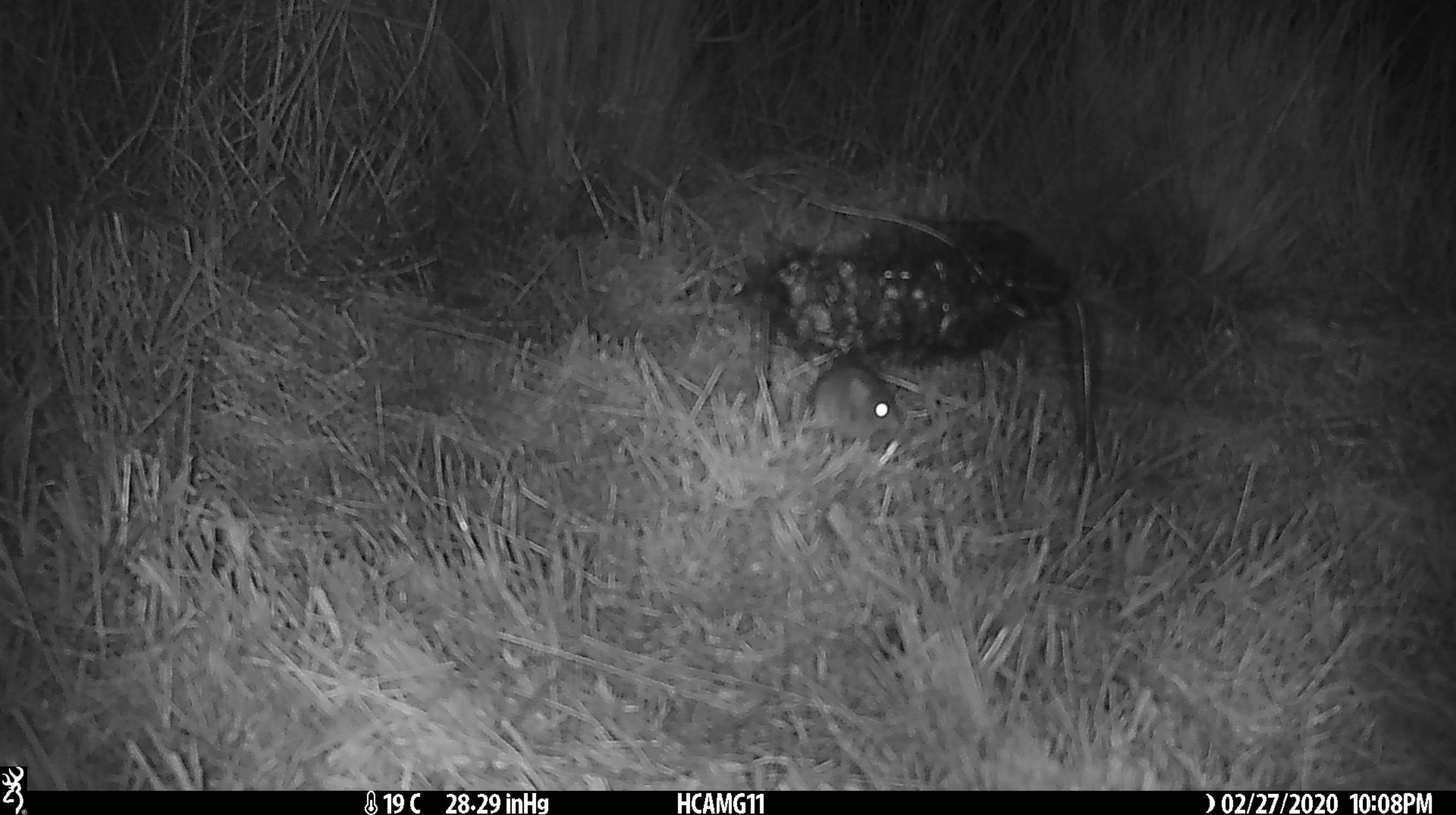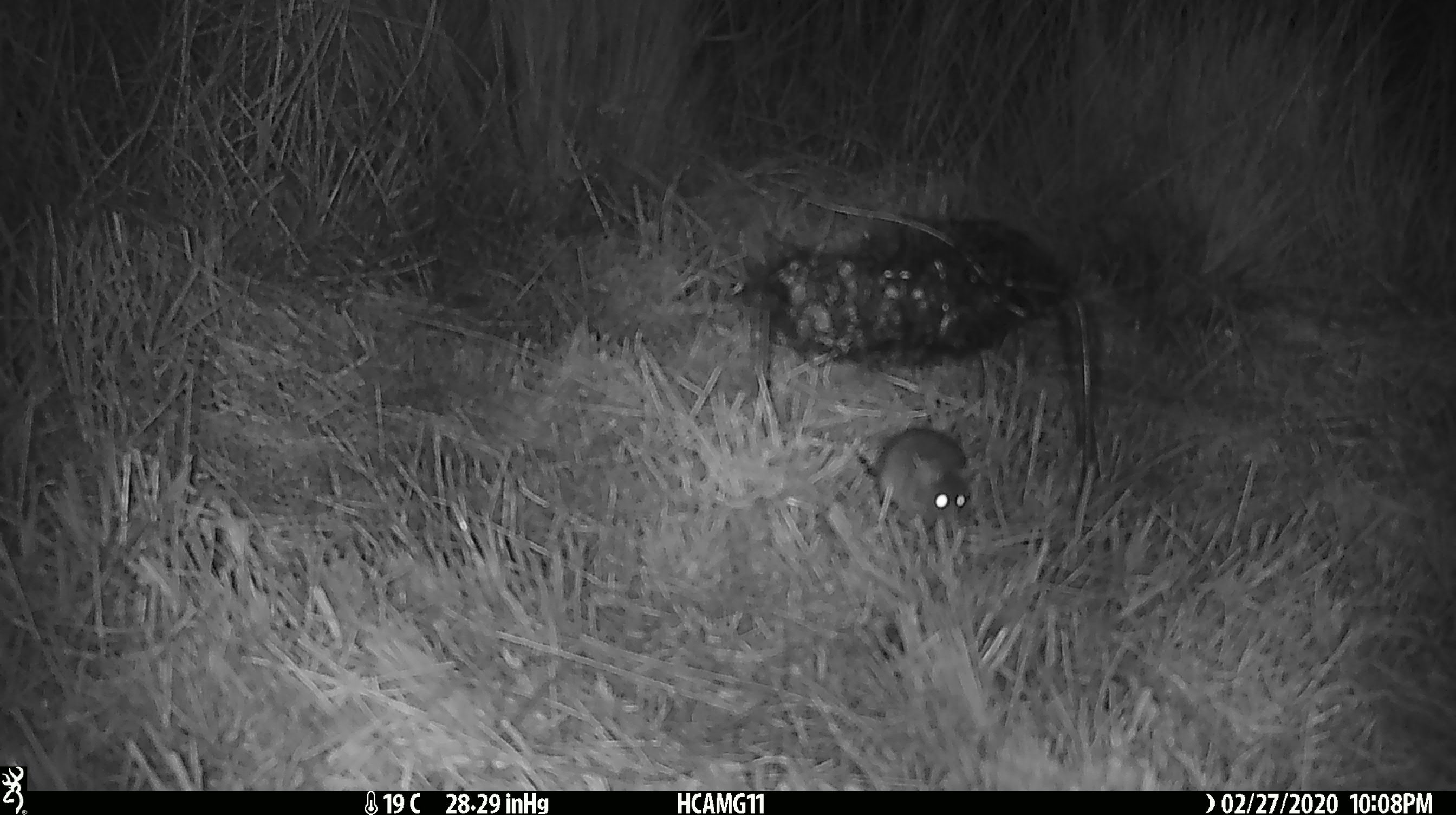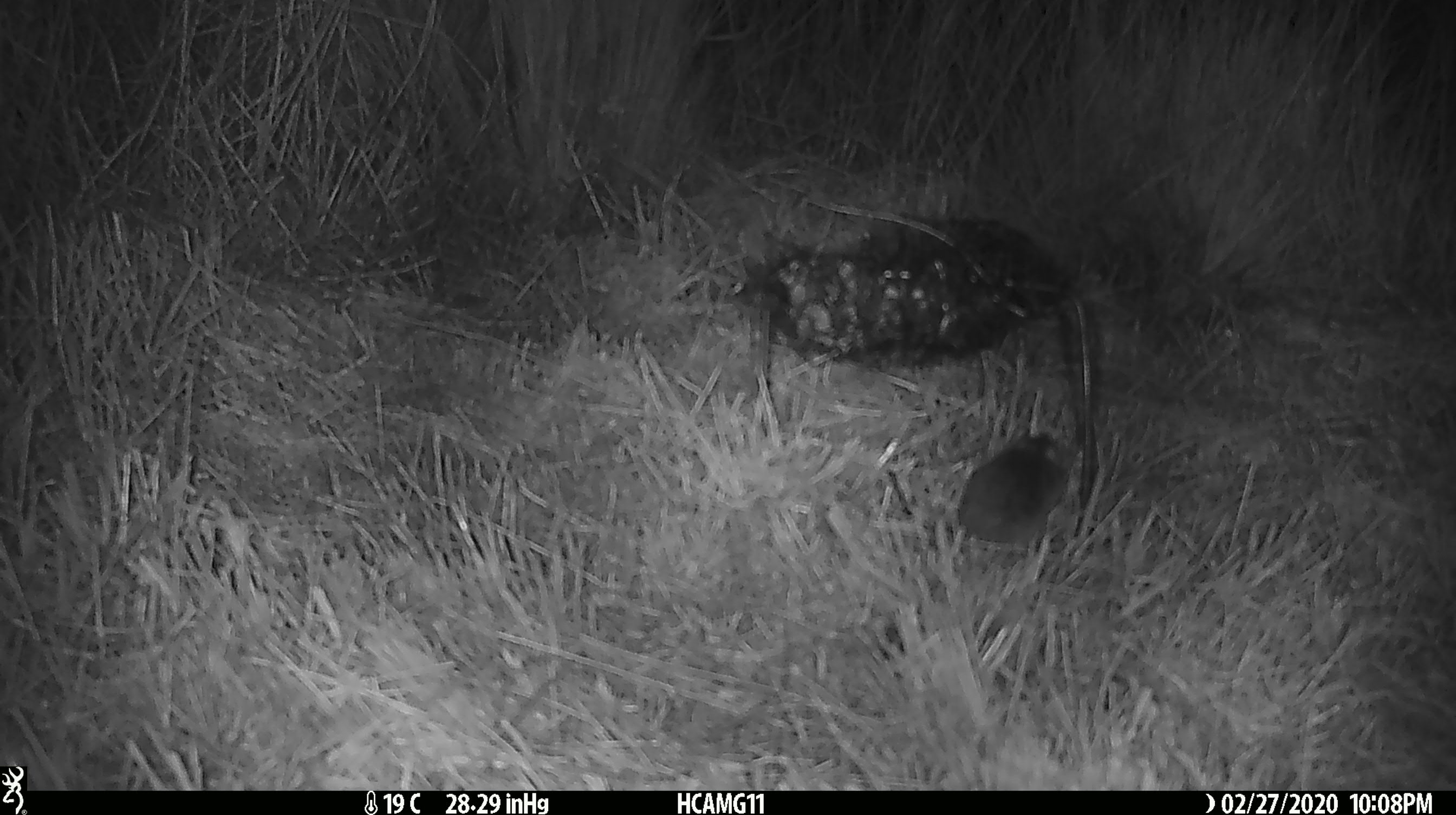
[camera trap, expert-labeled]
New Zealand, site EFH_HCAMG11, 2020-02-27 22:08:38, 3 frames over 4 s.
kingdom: Animalia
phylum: Chordata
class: Mammalia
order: Rodentia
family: Muridae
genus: Mus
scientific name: Mus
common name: mouse